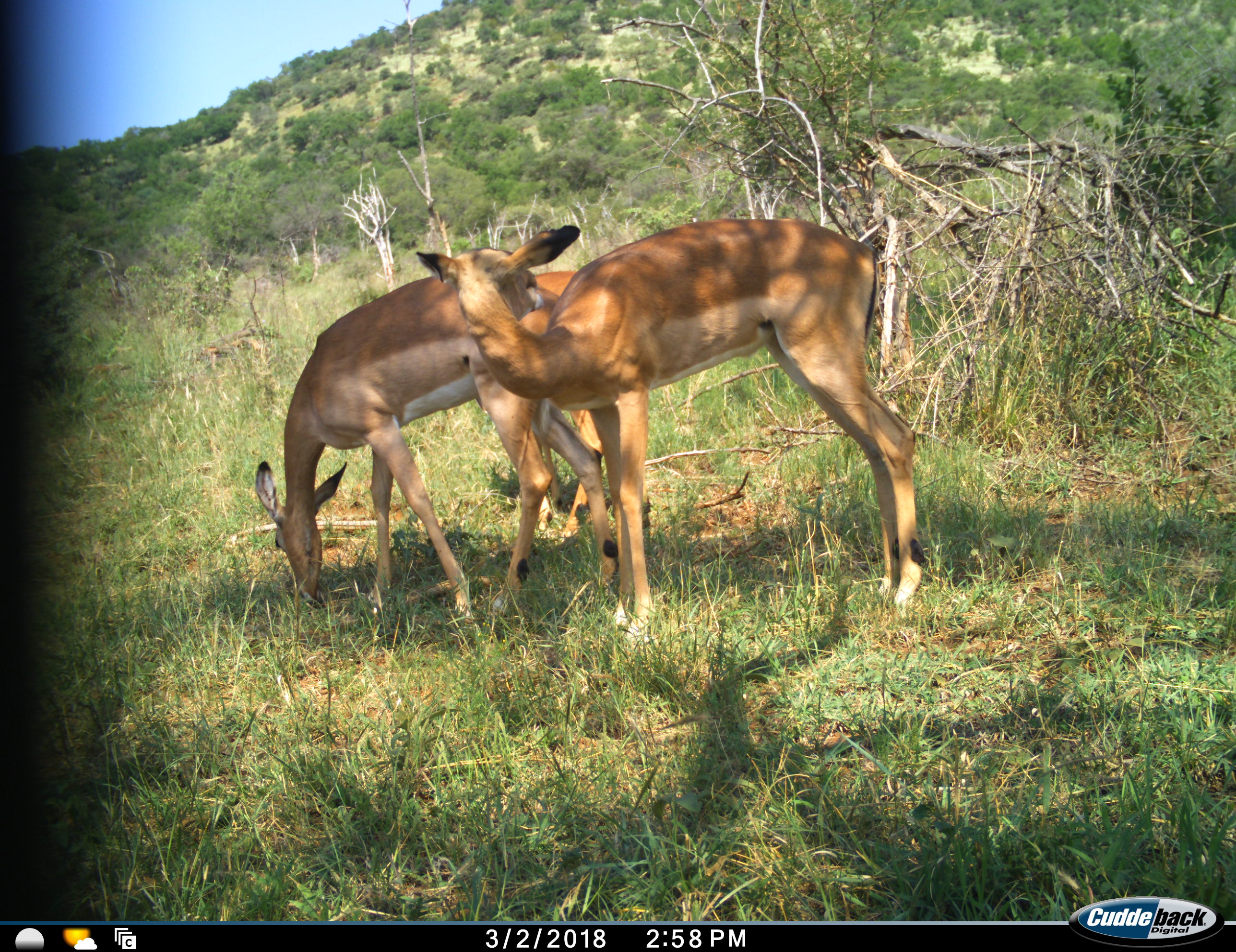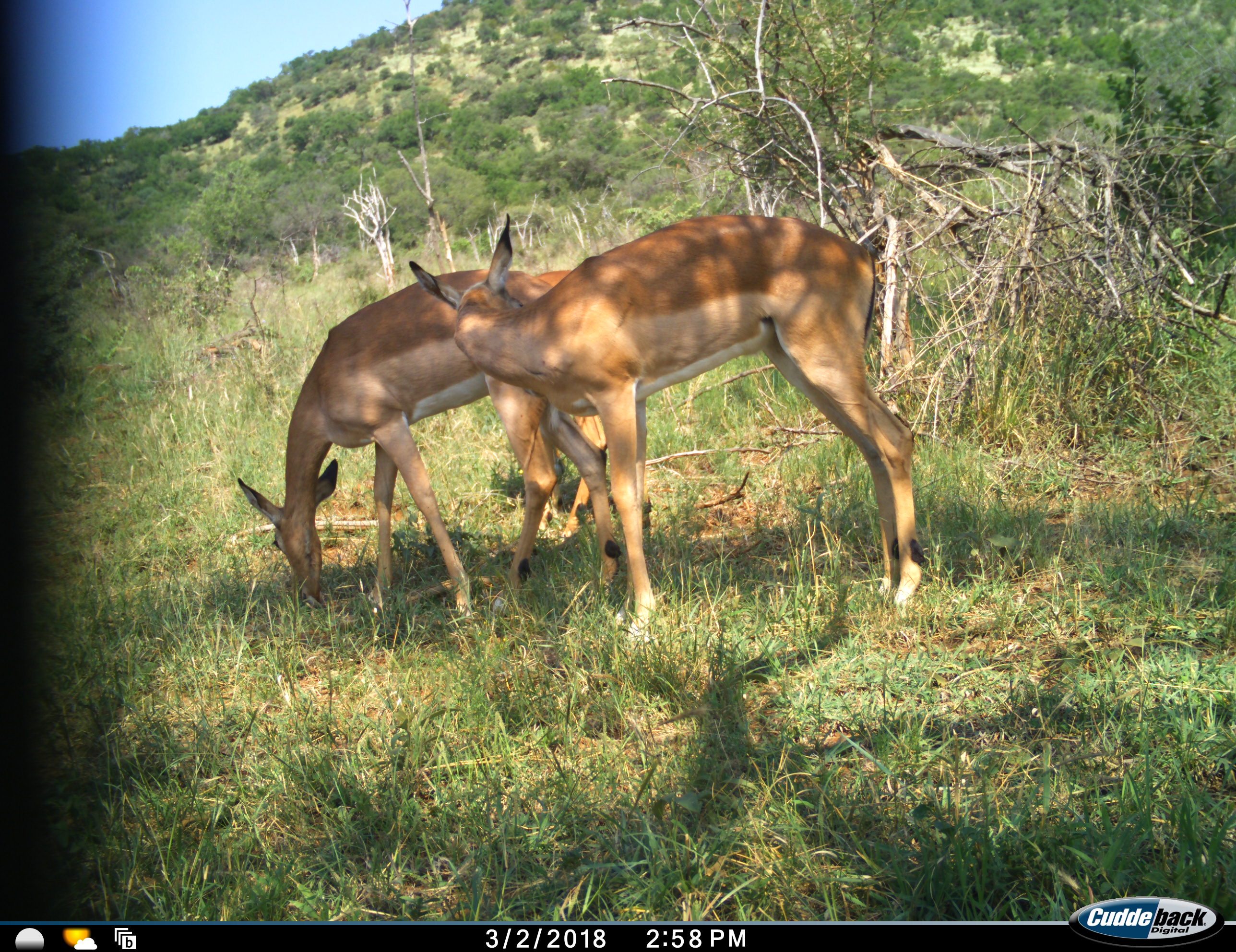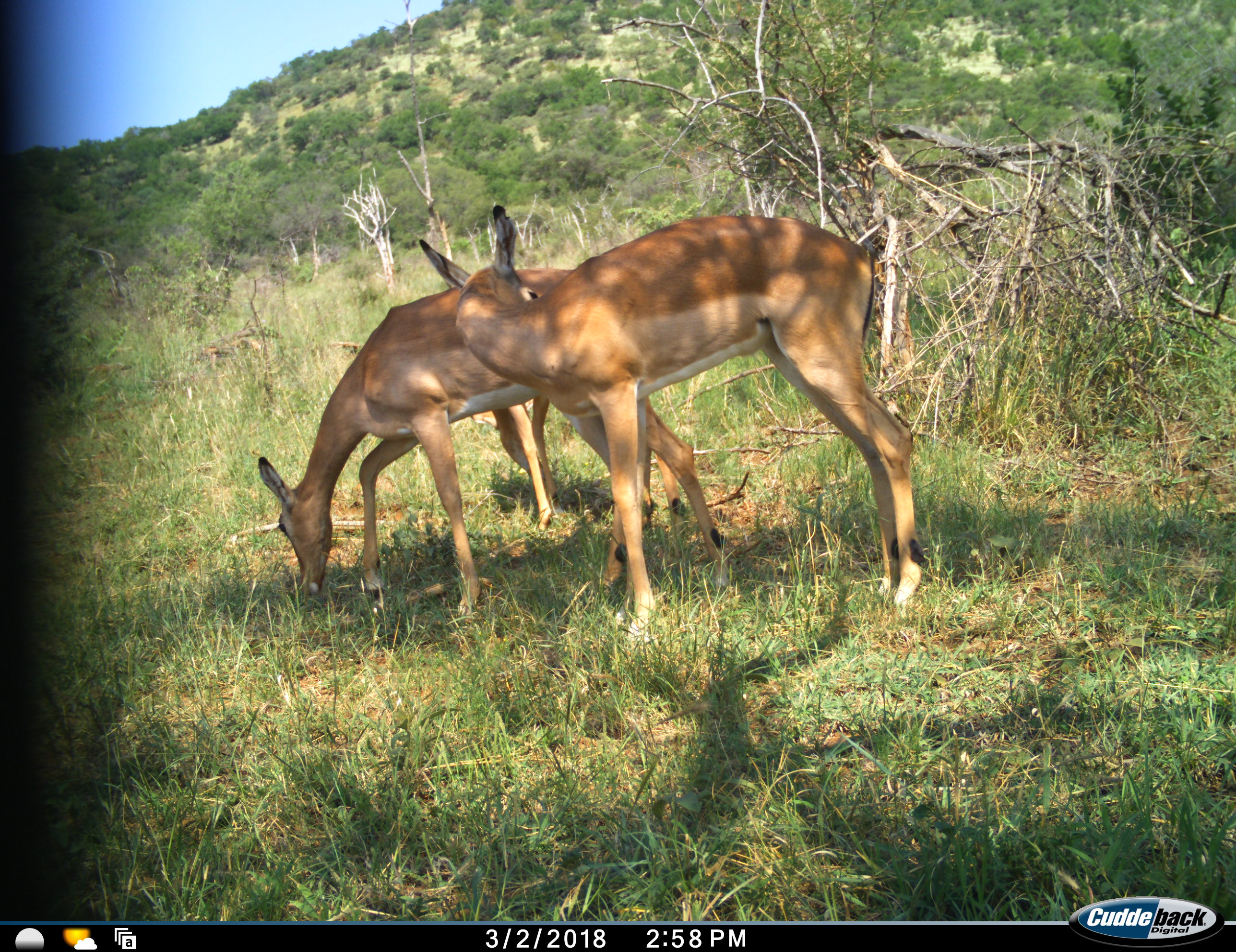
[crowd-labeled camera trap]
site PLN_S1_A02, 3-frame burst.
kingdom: Animalia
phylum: Chordata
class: Mammalia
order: Artiodactyla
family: Bovidae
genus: Aepyceros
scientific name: Aepyceros melampus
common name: impala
Impala (Aepyceros melampus), count 2. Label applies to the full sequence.